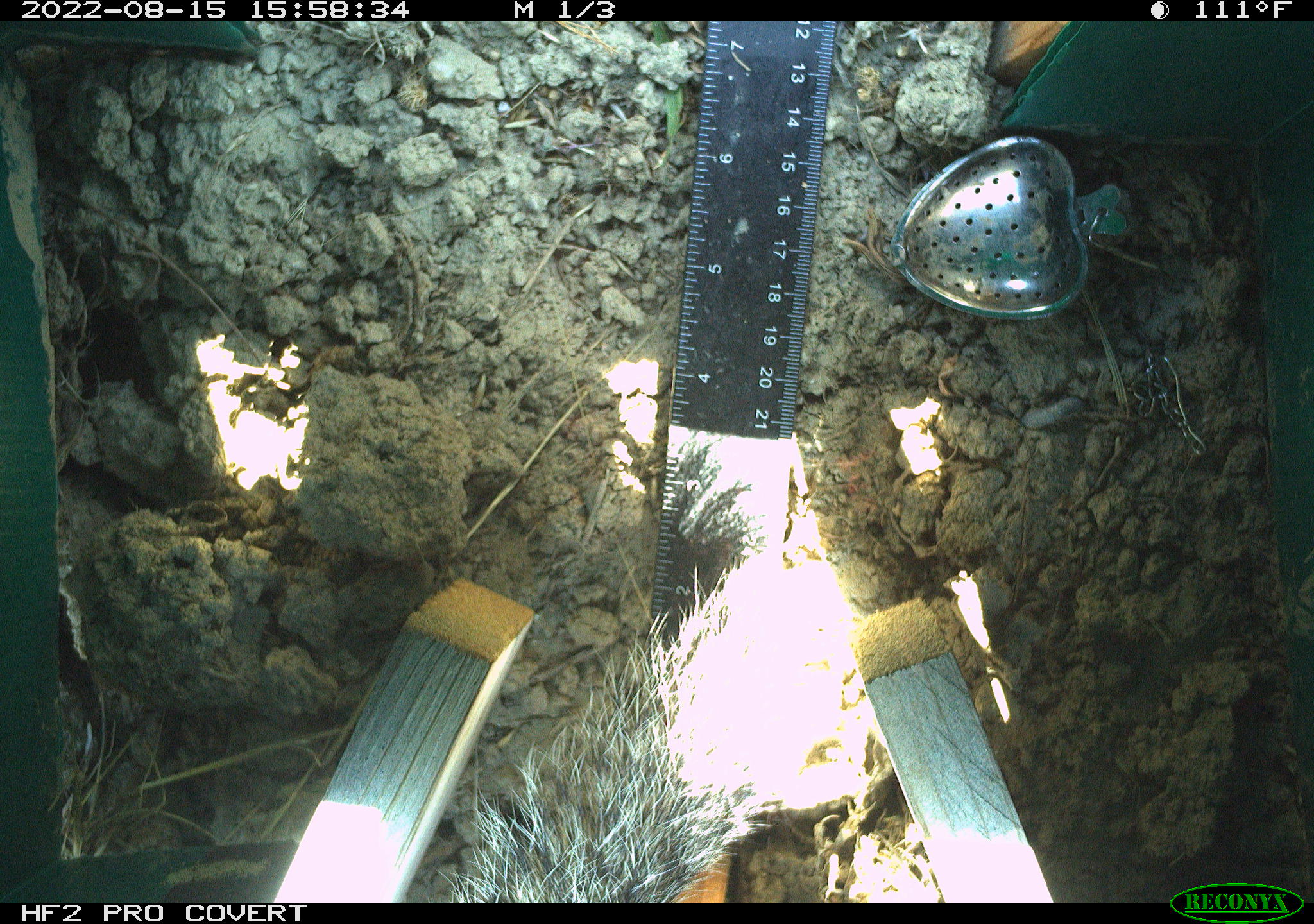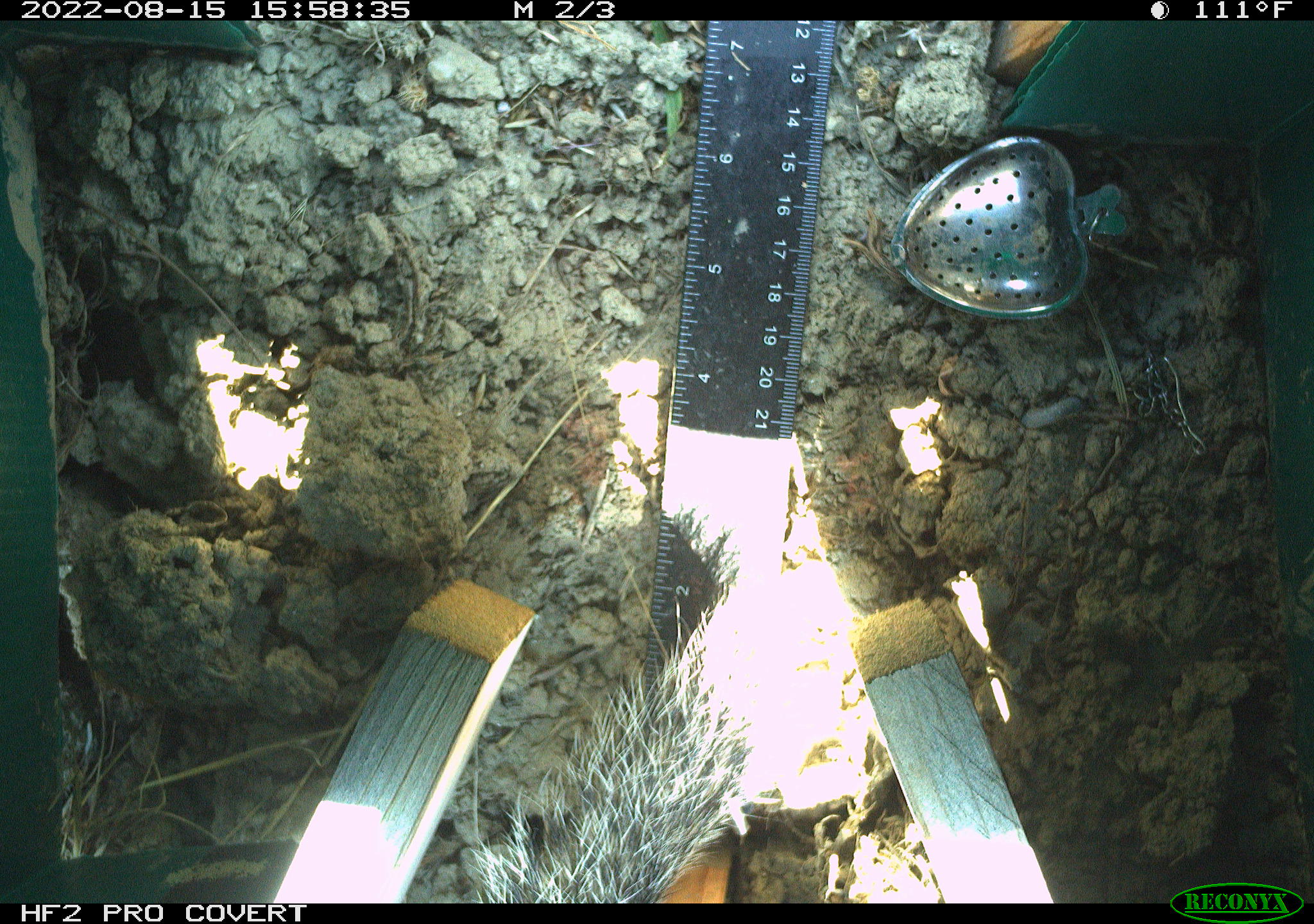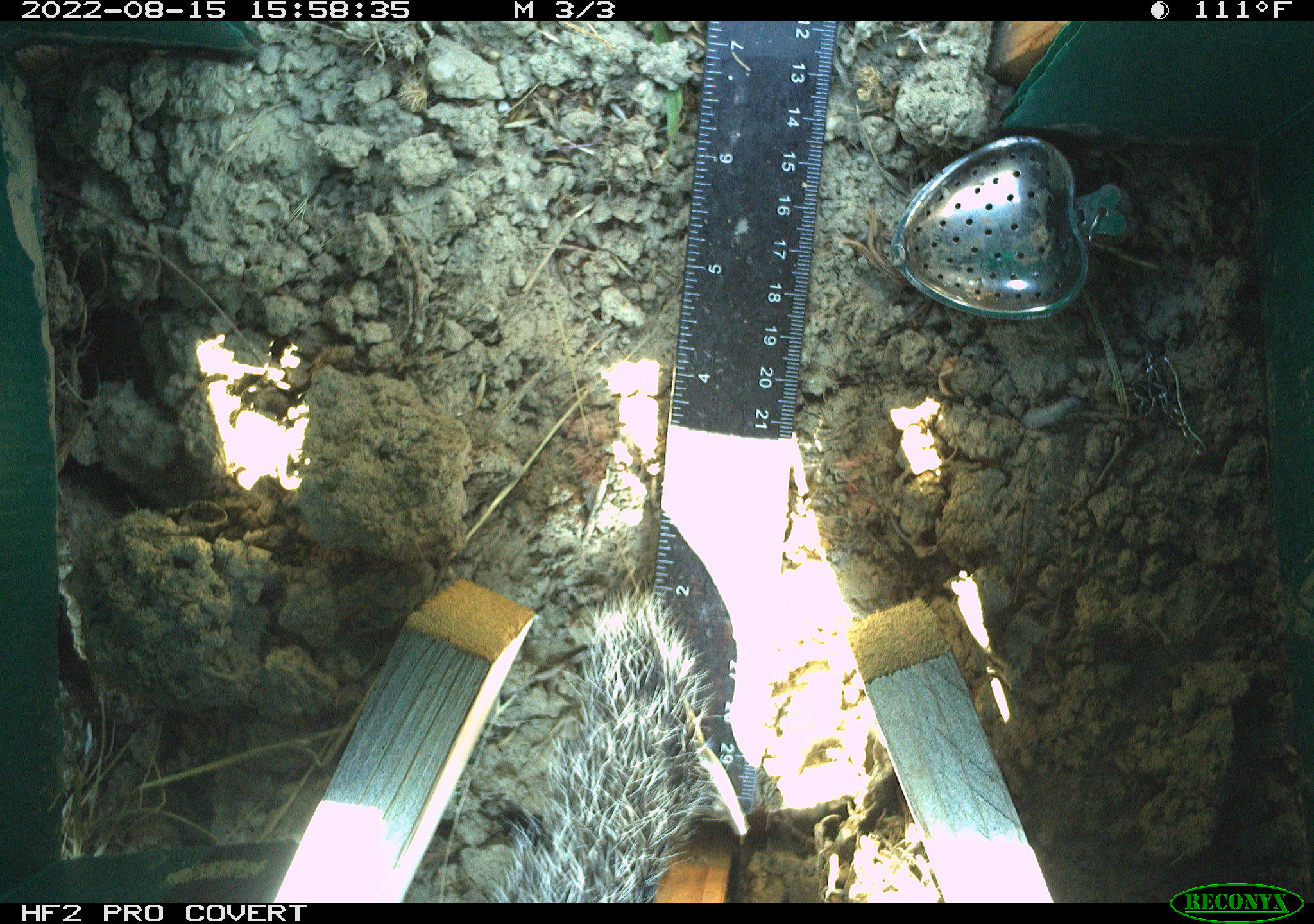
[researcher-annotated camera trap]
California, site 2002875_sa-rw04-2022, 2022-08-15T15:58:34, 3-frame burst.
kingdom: Animalia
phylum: Chordata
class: Mammalia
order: Rodentia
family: Sciuridae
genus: Otospermophilus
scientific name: Otospermophilus beecheyi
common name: california ground squirrel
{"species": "california ground squirrel (Otospermophilus beecheyi)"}